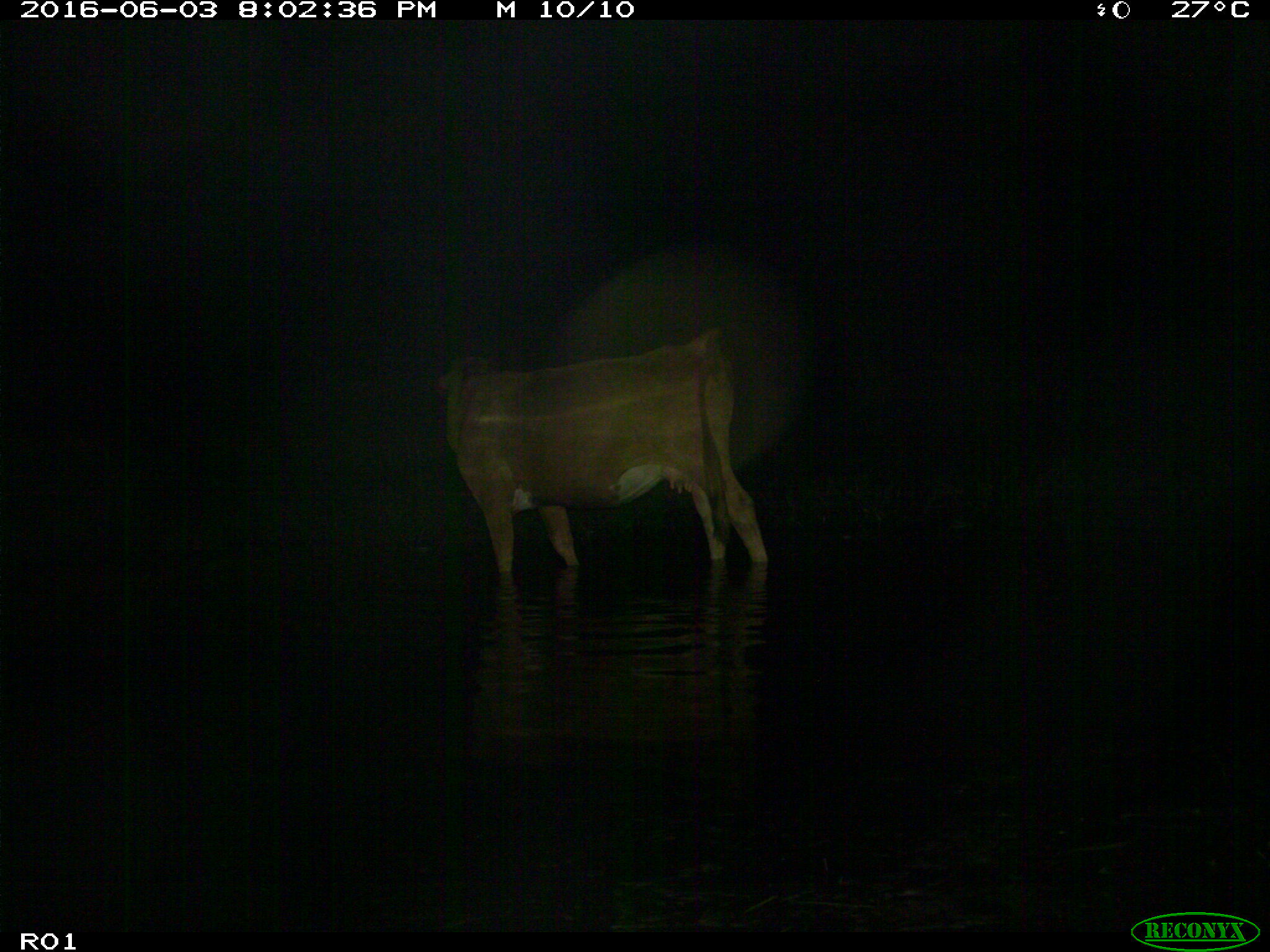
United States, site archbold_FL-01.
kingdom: Animalia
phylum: Chordata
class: Mammalia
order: Artiodactyla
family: Bovidae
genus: Bos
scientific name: Bos taurus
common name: domestic cow